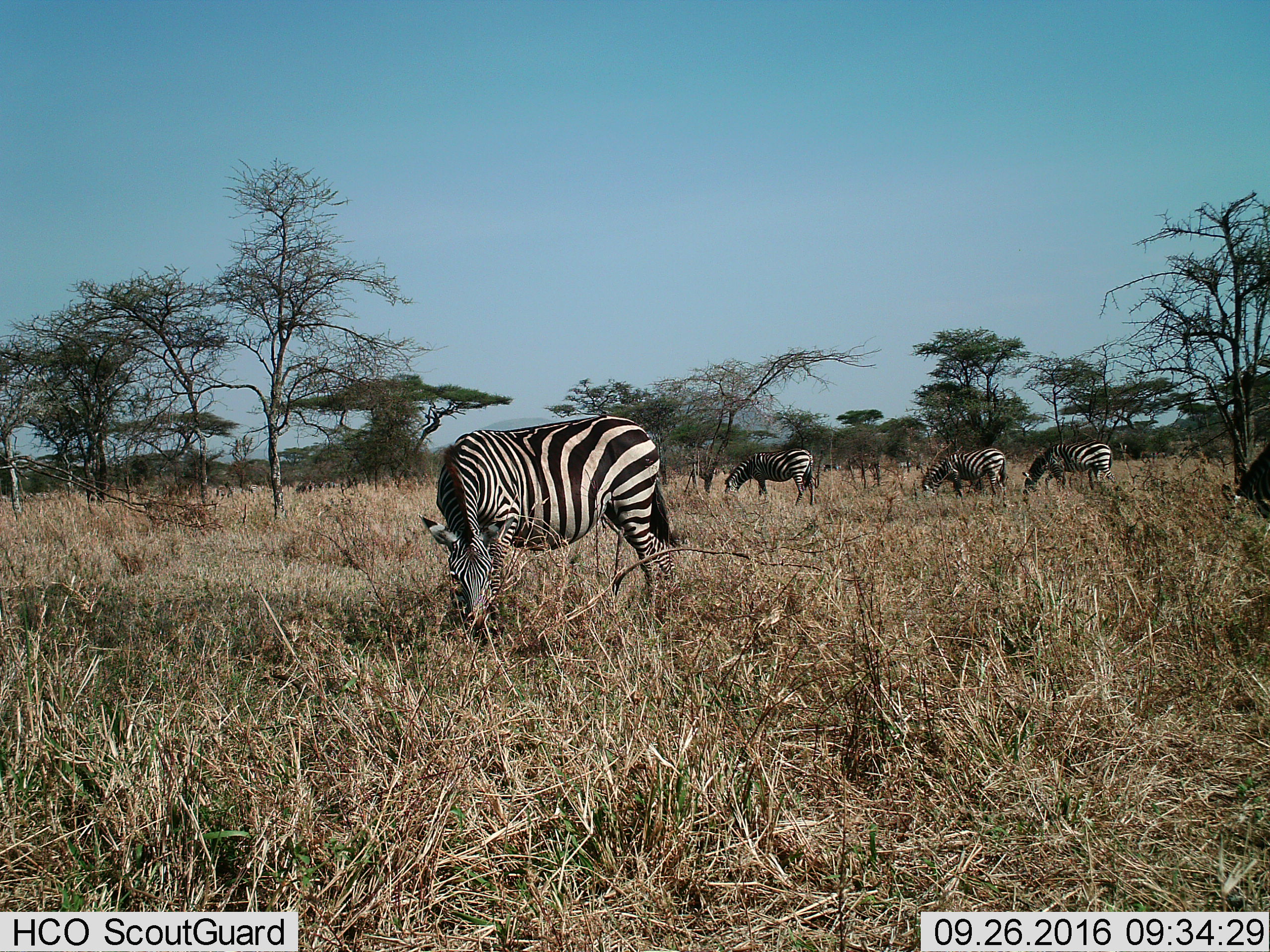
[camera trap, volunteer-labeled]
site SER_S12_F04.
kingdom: Animalia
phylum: Chordata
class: Mammalia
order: Perissodactyla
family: Equidae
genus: Equus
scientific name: Equus quagga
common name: plains zebra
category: zebraplains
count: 4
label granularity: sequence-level